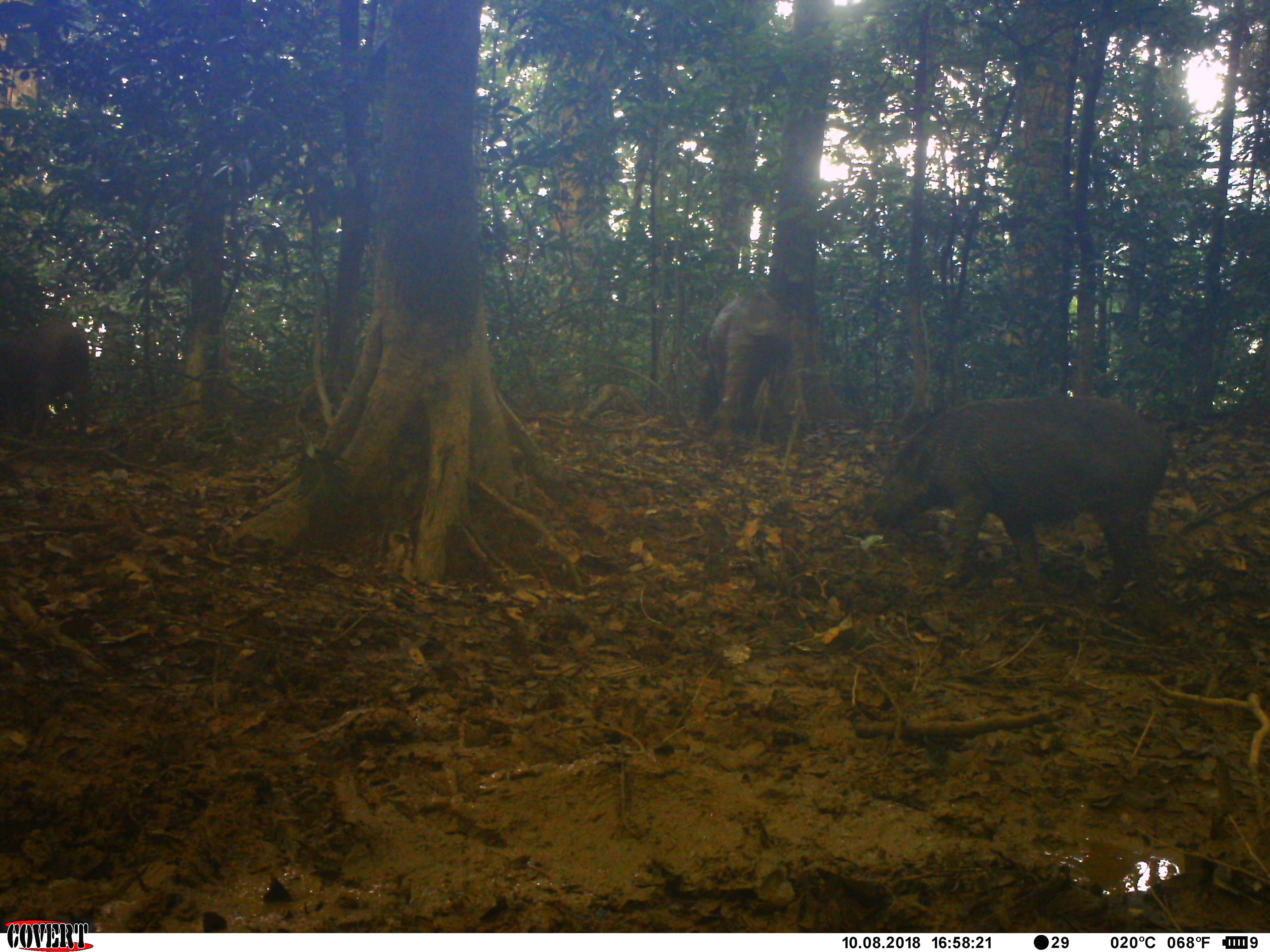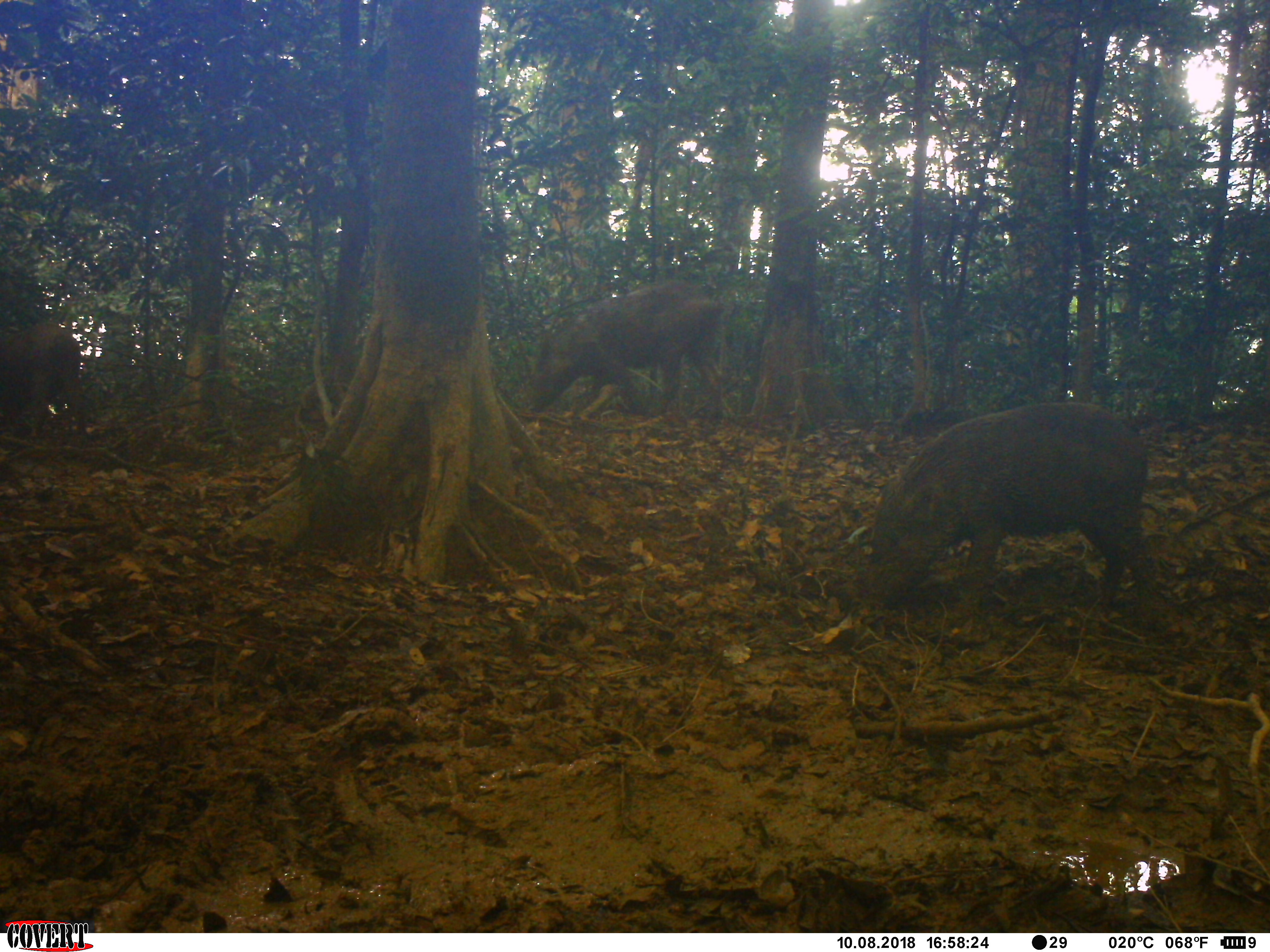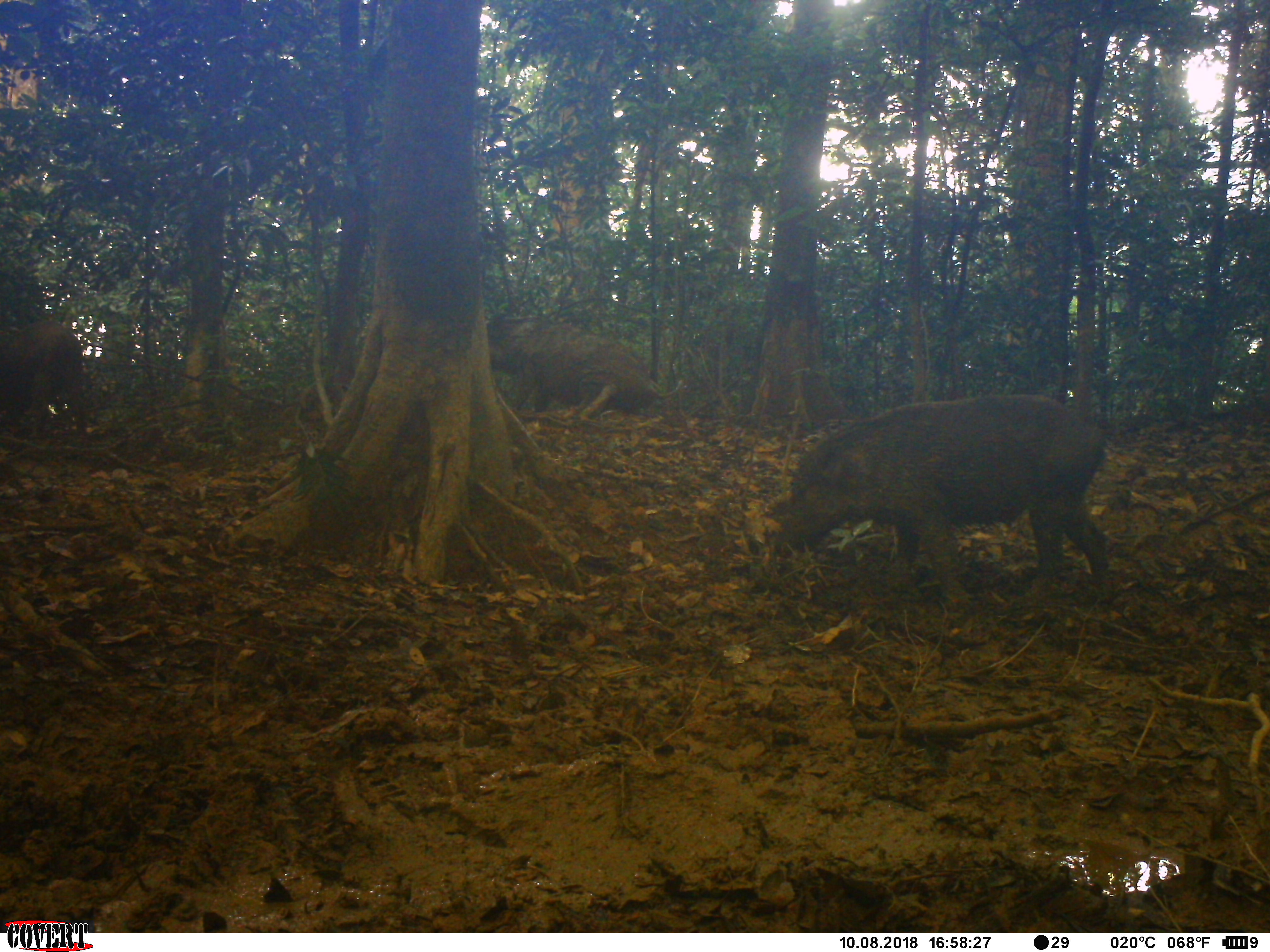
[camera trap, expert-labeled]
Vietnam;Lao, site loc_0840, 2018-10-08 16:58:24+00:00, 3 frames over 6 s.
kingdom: Animalia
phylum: Chordata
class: Mammalia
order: Artiodactyla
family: Suidae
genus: Sus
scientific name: Sus scrofa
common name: eurasian wild pig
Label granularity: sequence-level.